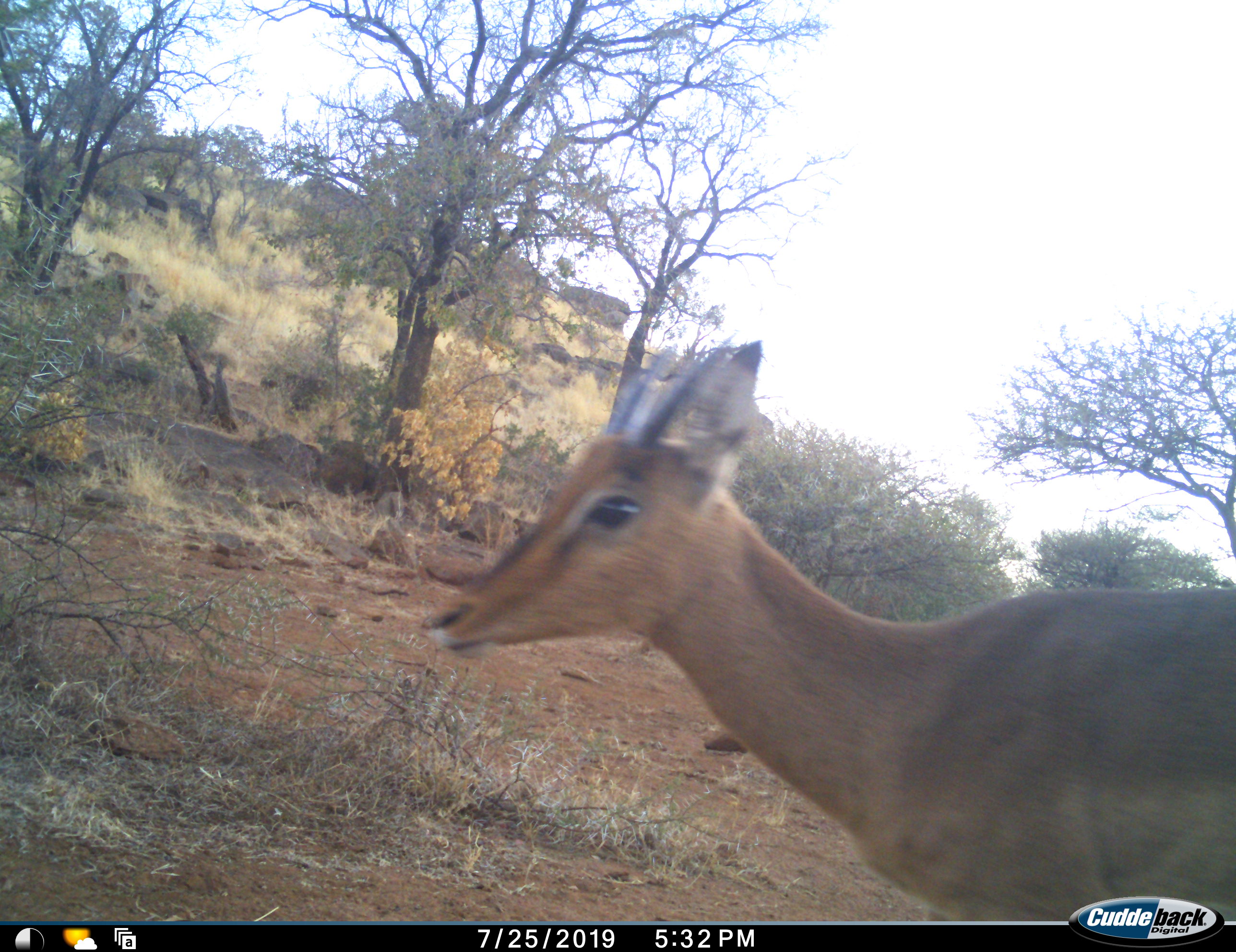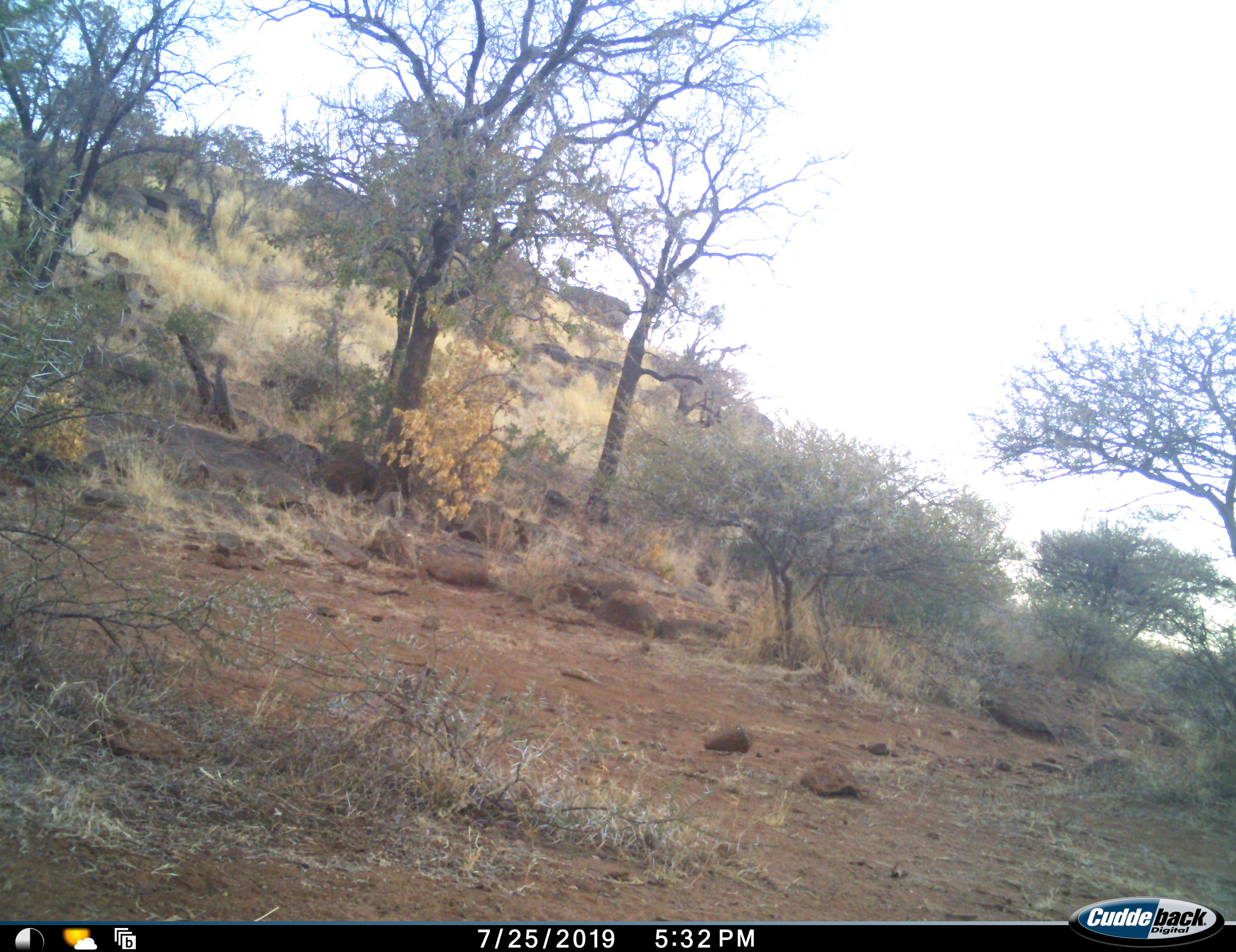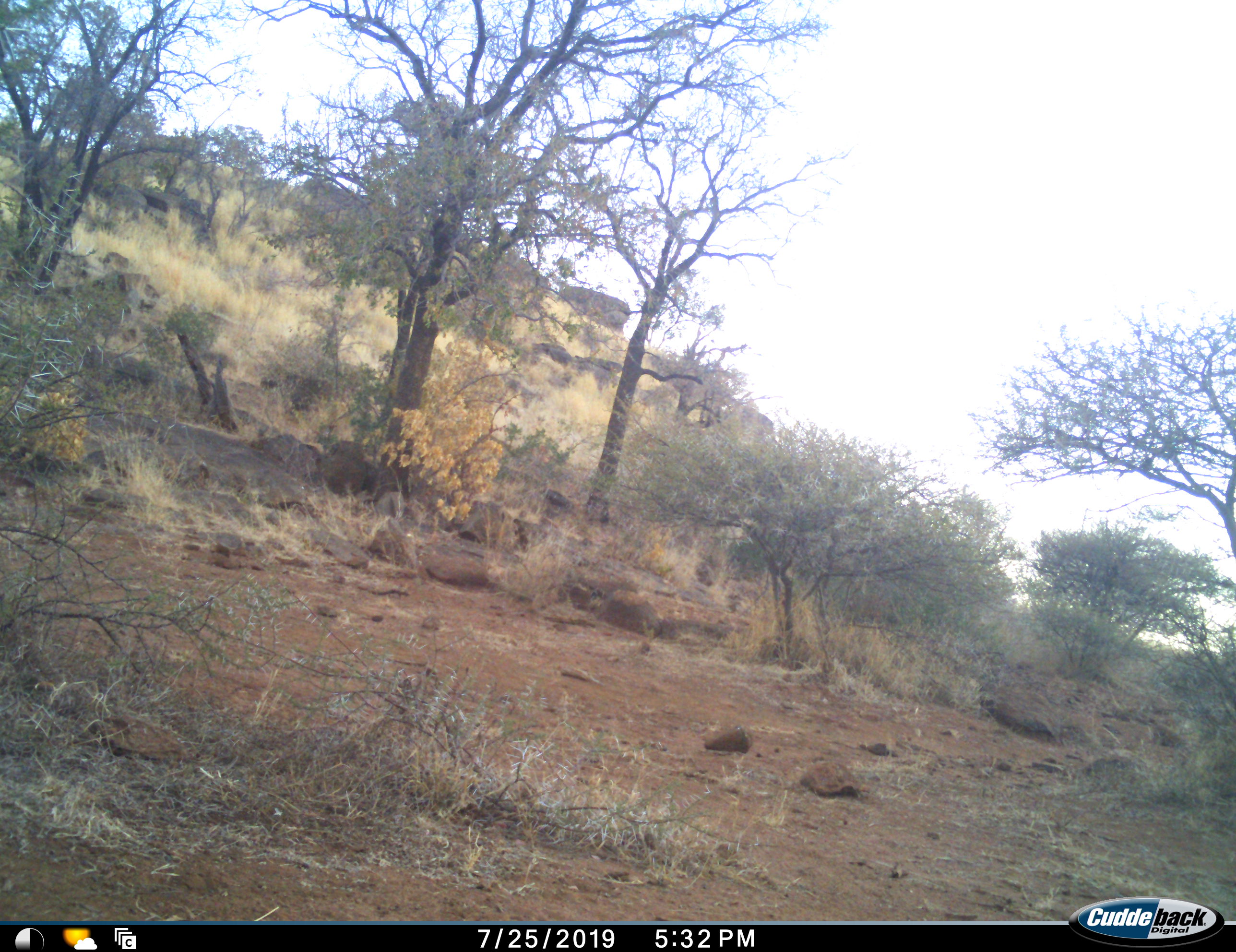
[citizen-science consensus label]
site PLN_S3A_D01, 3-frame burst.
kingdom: Animalia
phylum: Chordata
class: Mammalia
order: Artiodactyla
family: Bovidae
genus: Aepyceros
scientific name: Aepyceros melampus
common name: impala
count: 1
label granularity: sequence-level